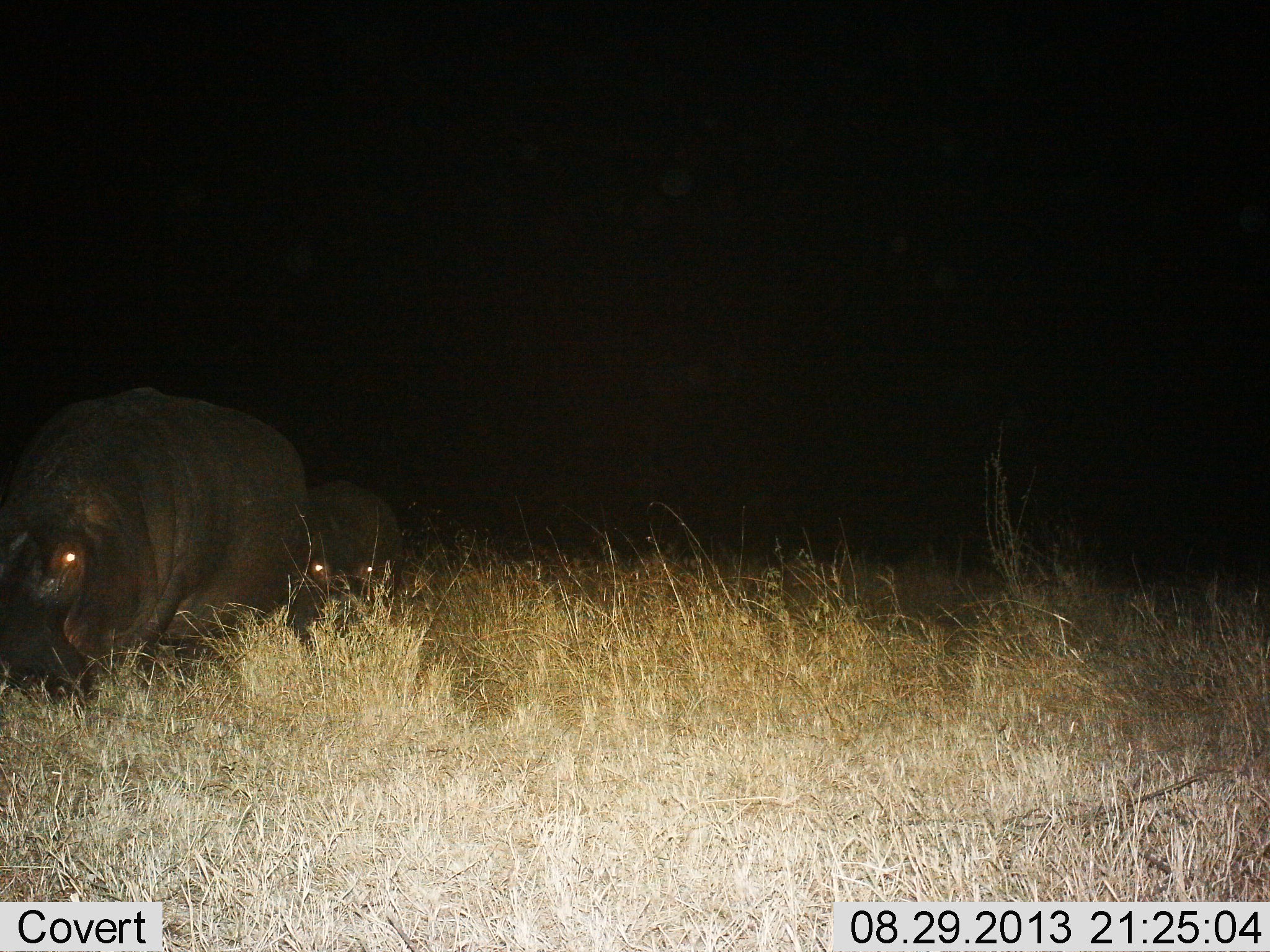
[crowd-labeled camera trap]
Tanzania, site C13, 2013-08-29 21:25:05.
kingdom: Animalia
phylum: Chordata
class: Mammalia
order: Artiodactyla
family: Hippopotamidae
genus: Hippopotamus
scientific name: Hippopotamus amphibius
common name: hippopotamus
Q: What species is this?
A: Hippopotamus (Hippopotamus amphibius).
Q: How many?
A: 2.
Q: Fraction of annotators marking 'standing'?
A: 16%.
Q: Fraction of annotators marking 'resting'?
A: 0%.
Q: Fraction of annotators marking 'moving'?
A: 79%.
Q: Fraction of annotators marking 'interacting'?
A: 0%.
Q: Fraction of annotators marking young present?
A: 16%.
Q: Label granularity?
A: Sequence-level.